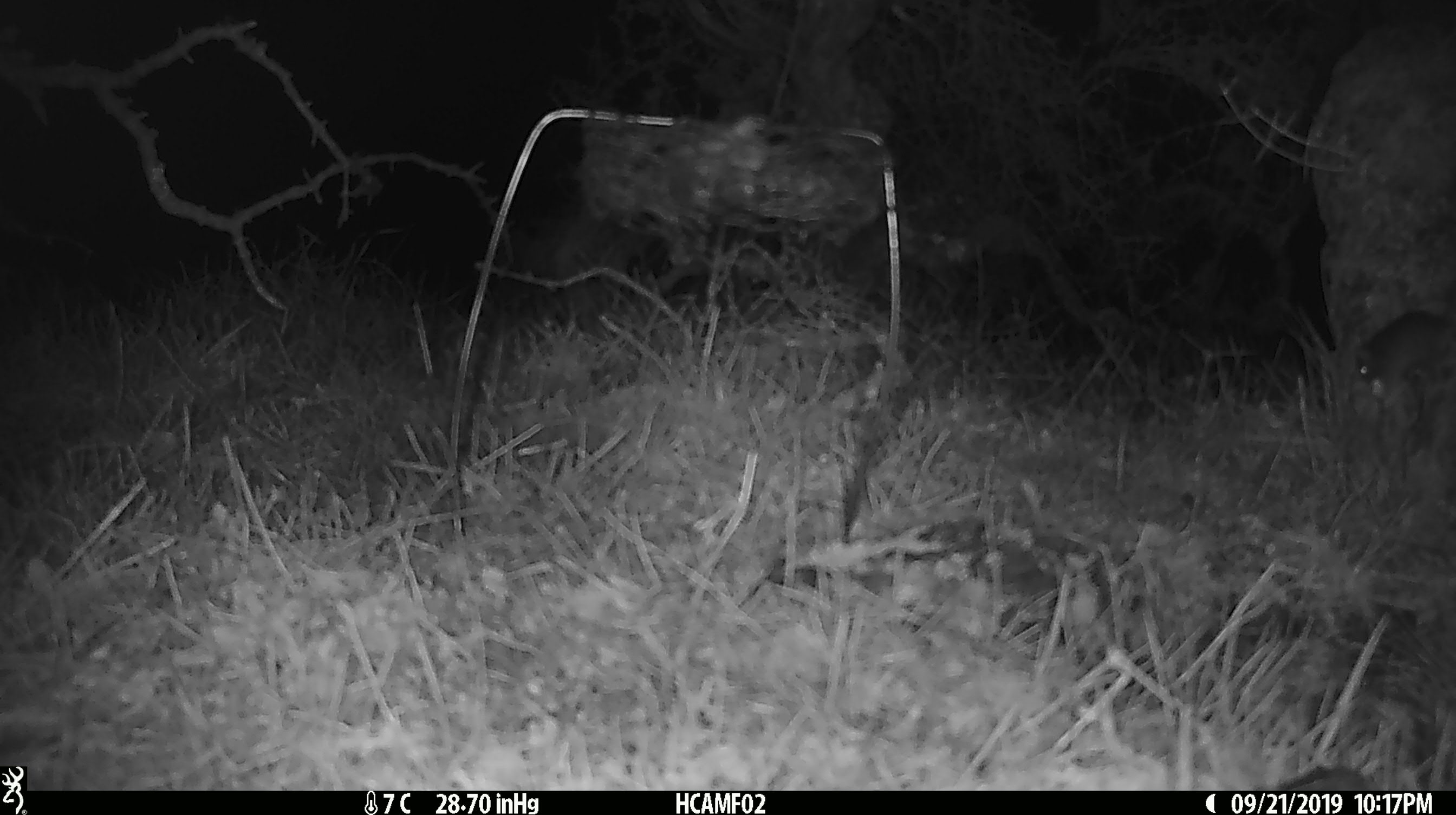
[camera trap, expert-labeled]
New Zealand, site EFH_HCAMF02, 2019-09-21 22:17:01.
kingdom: Animalia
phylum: Chordata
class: Mammalia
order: Rodentia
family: Muridae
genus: Mus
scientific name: Mus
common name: mouse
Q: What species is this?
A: Mouse (Mus).